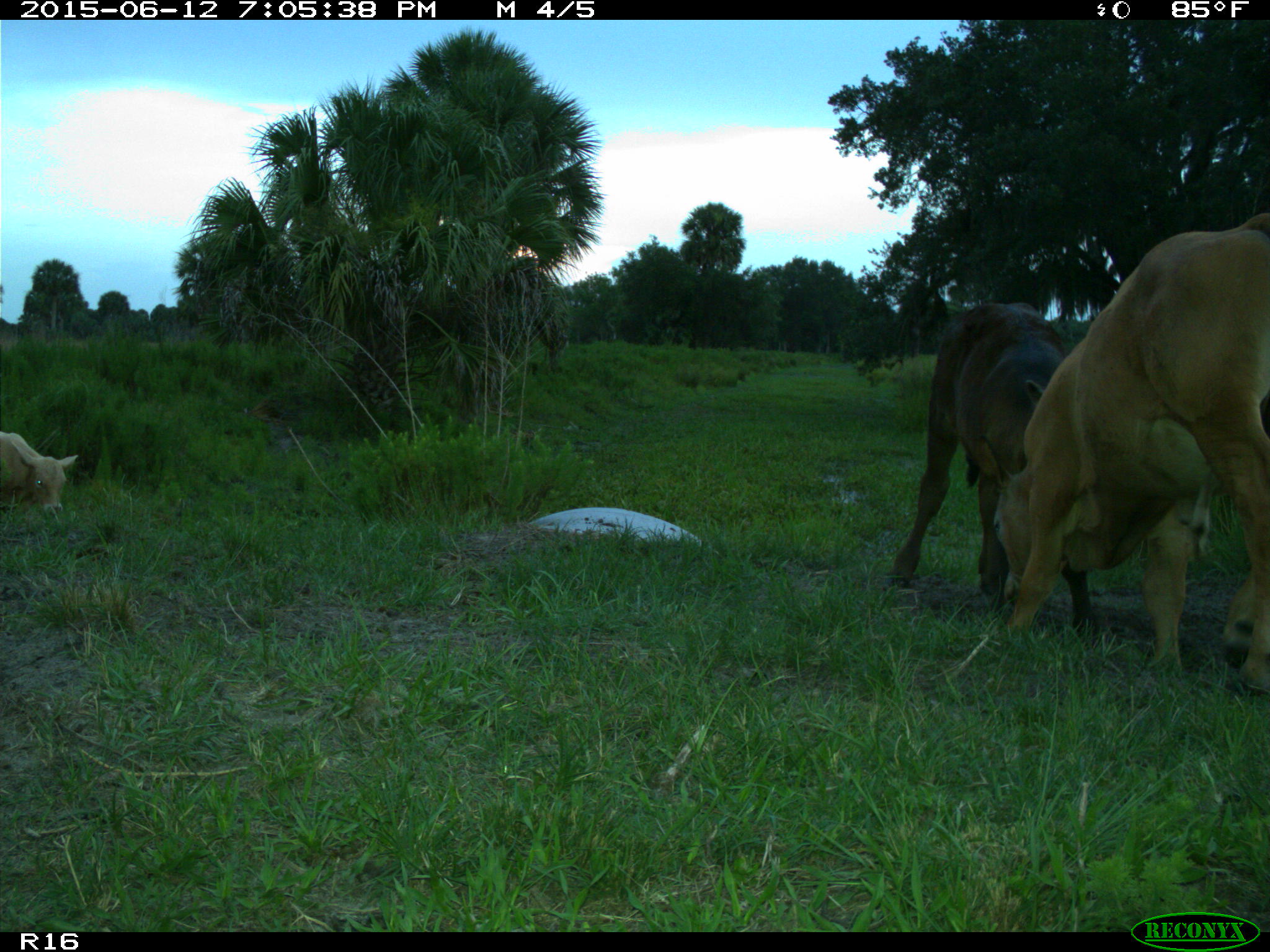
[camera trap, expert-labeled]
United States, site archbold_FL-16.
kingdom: Animalia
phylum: Chordata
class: Mammalia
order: Artiodactyla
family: Bovidae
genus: Bos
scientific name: Bos taurus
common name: domestic cow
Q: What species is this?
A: Bos taurus (domestic cow).